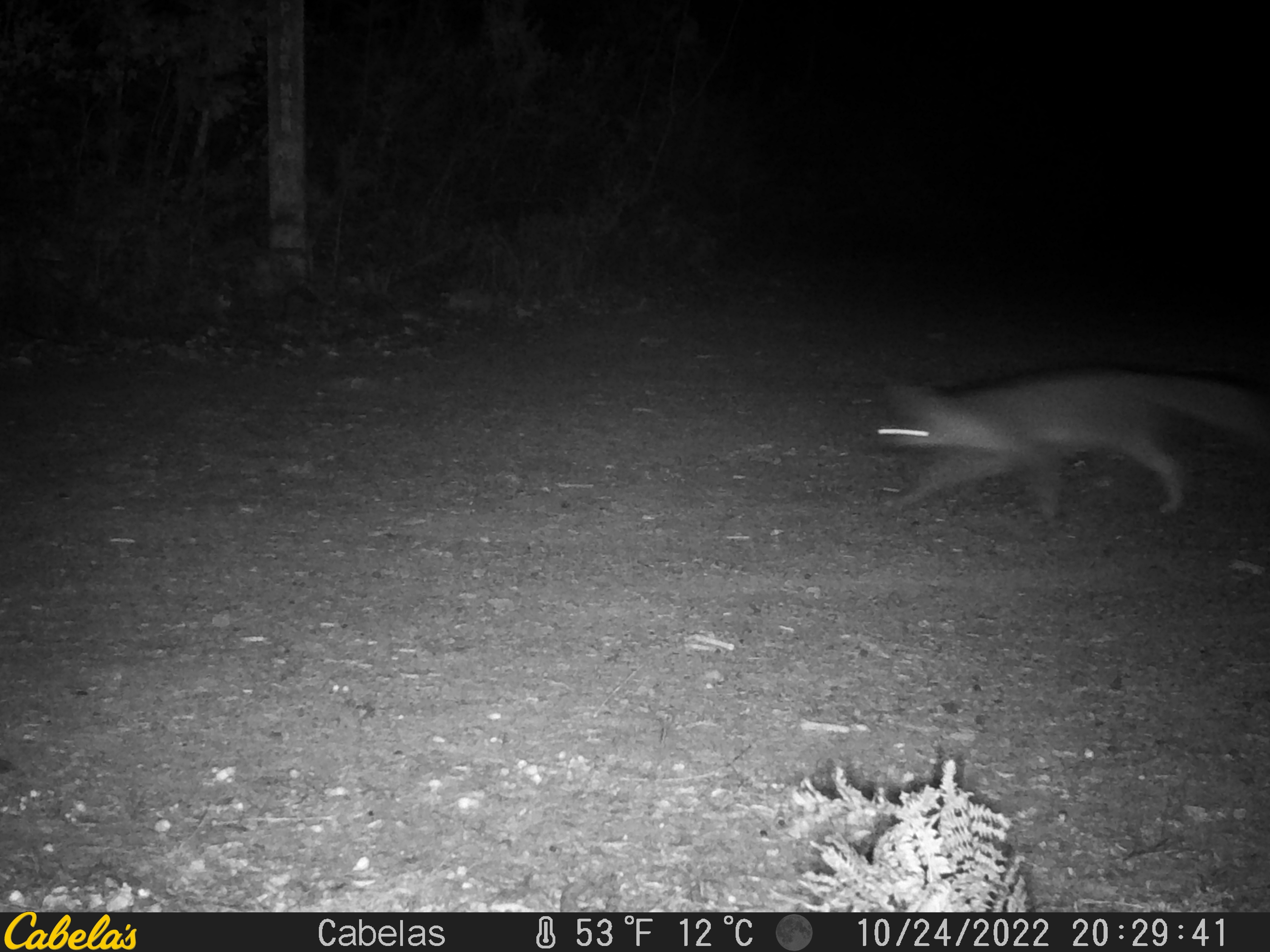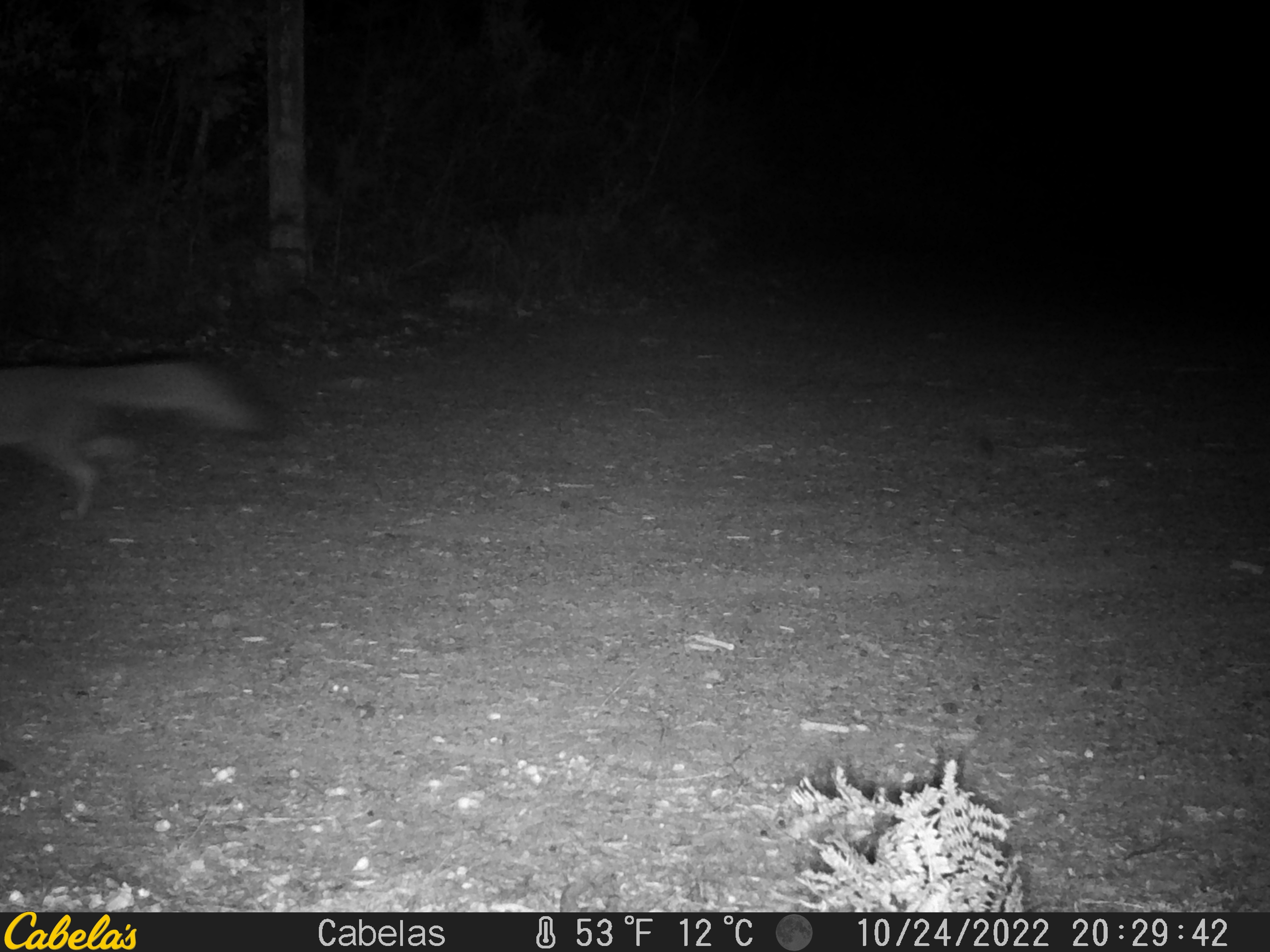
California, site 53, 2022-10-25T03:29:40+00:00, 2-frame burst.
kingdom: Animalia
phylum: Chordata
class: Mammalia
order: Carnivora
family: Canidae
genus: Urocyon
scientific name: Urocyon cinereoargenteus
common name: gray fox